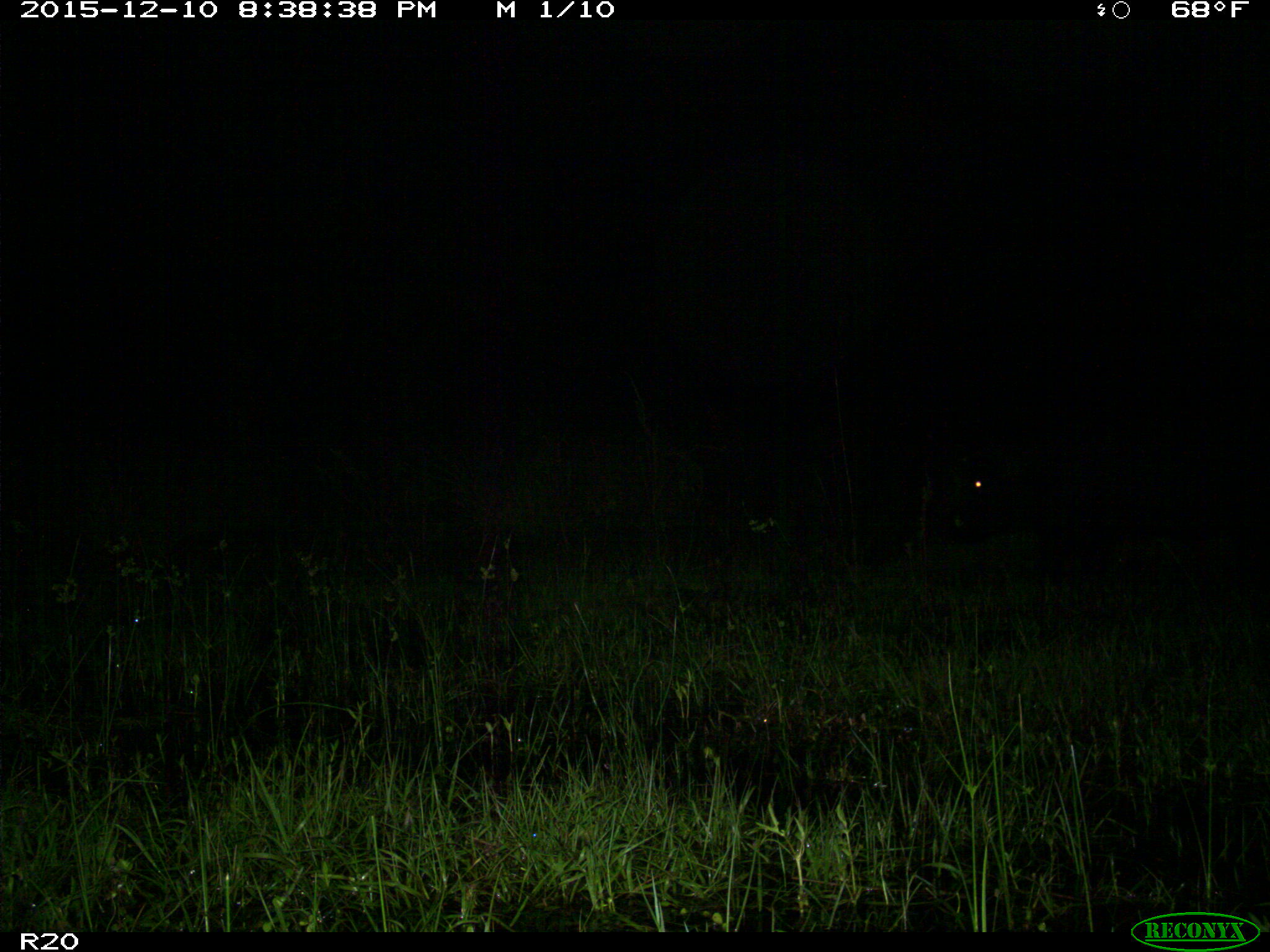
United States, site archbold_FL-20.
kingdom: Animalia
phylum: Chordata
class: Mammalia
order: Artiodactyla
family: Suidae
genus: Sus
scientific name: Sus scrofa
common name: wild boar